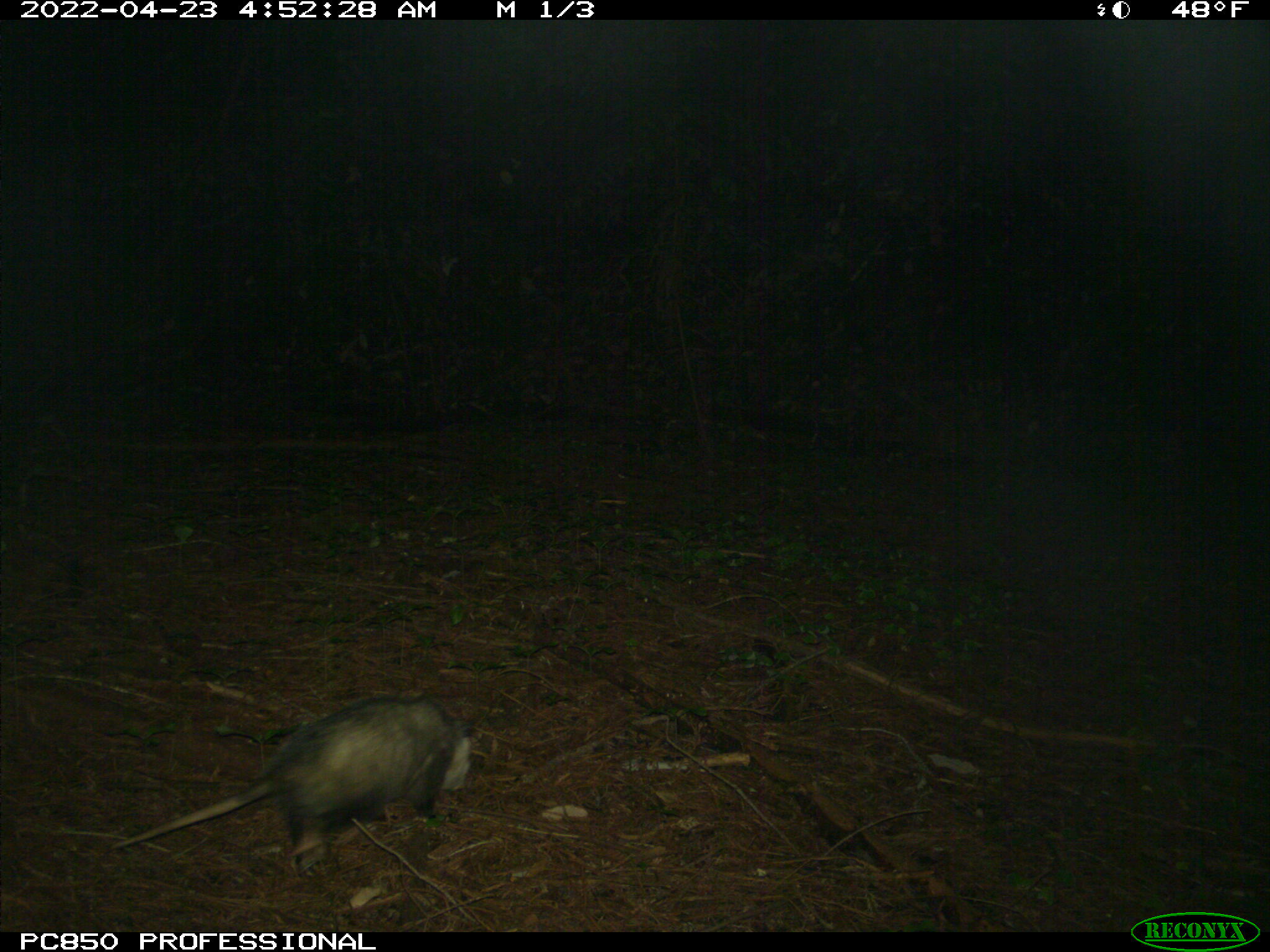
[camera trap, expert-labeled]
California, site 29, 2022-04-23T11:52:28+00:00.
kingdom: Animalia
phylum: Chordata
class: Mammalia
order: Didelphimorphia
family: Didelphidae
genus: Didelphis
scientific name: Didelphis virginiana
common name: virginia opossum